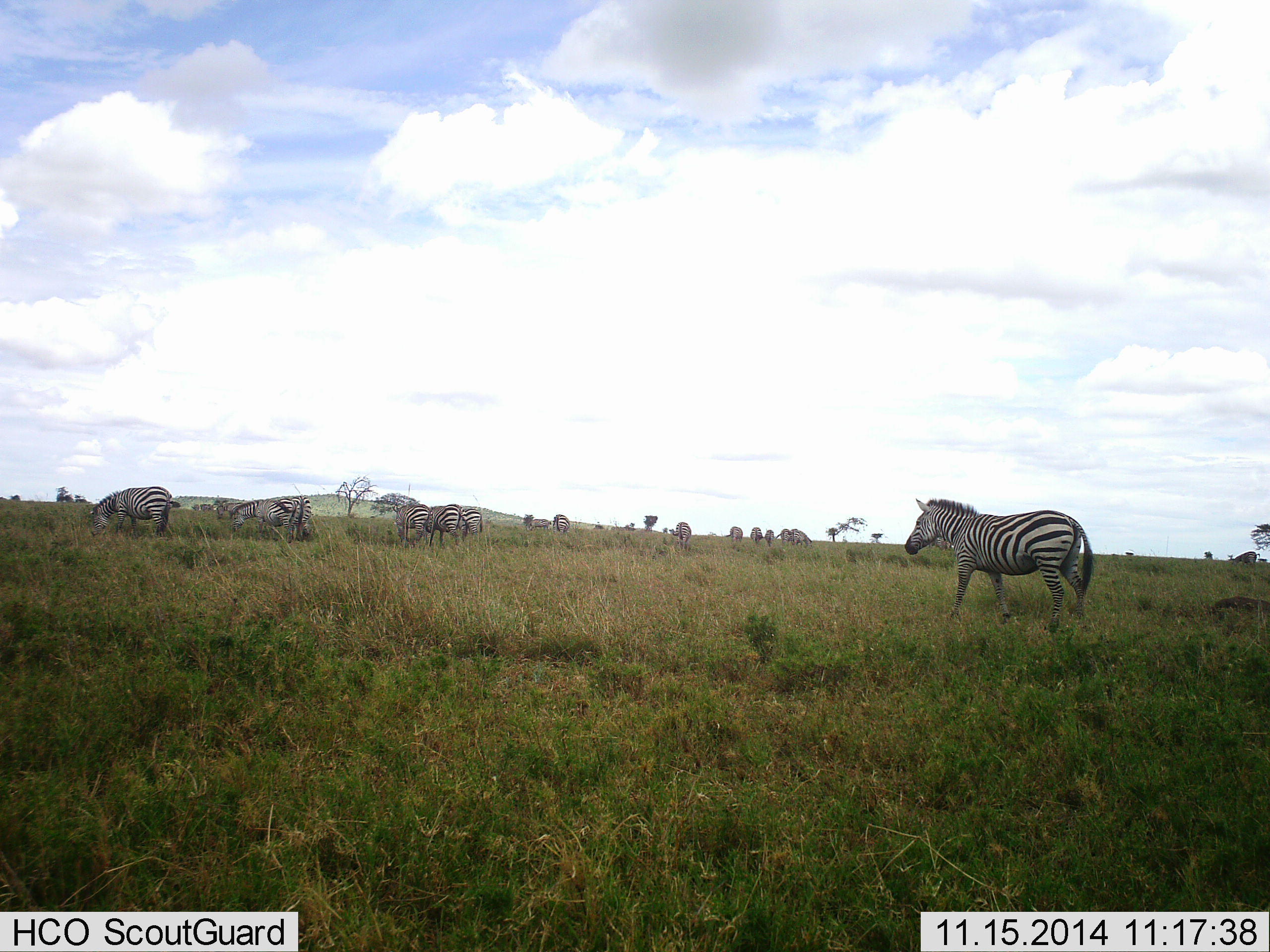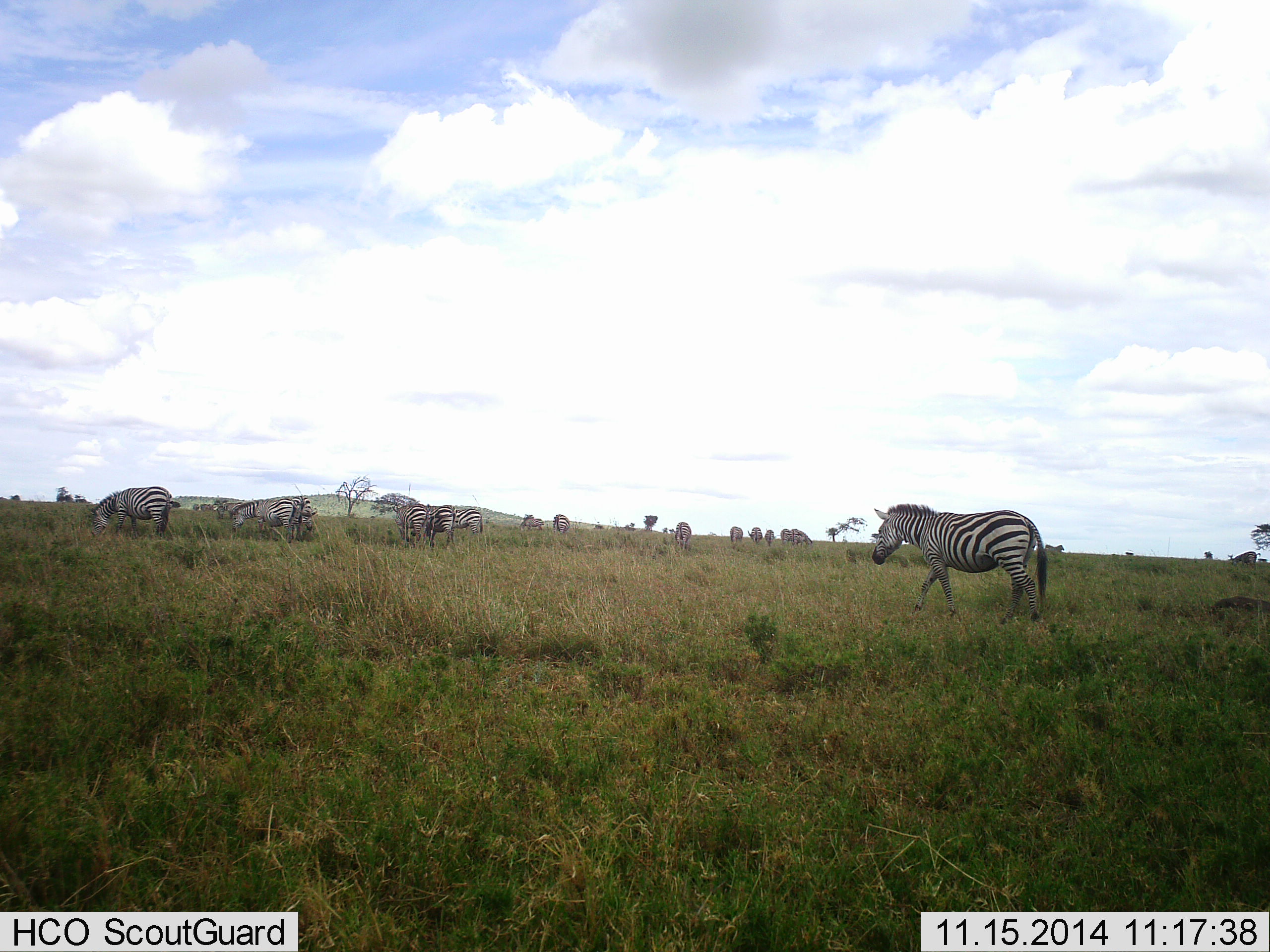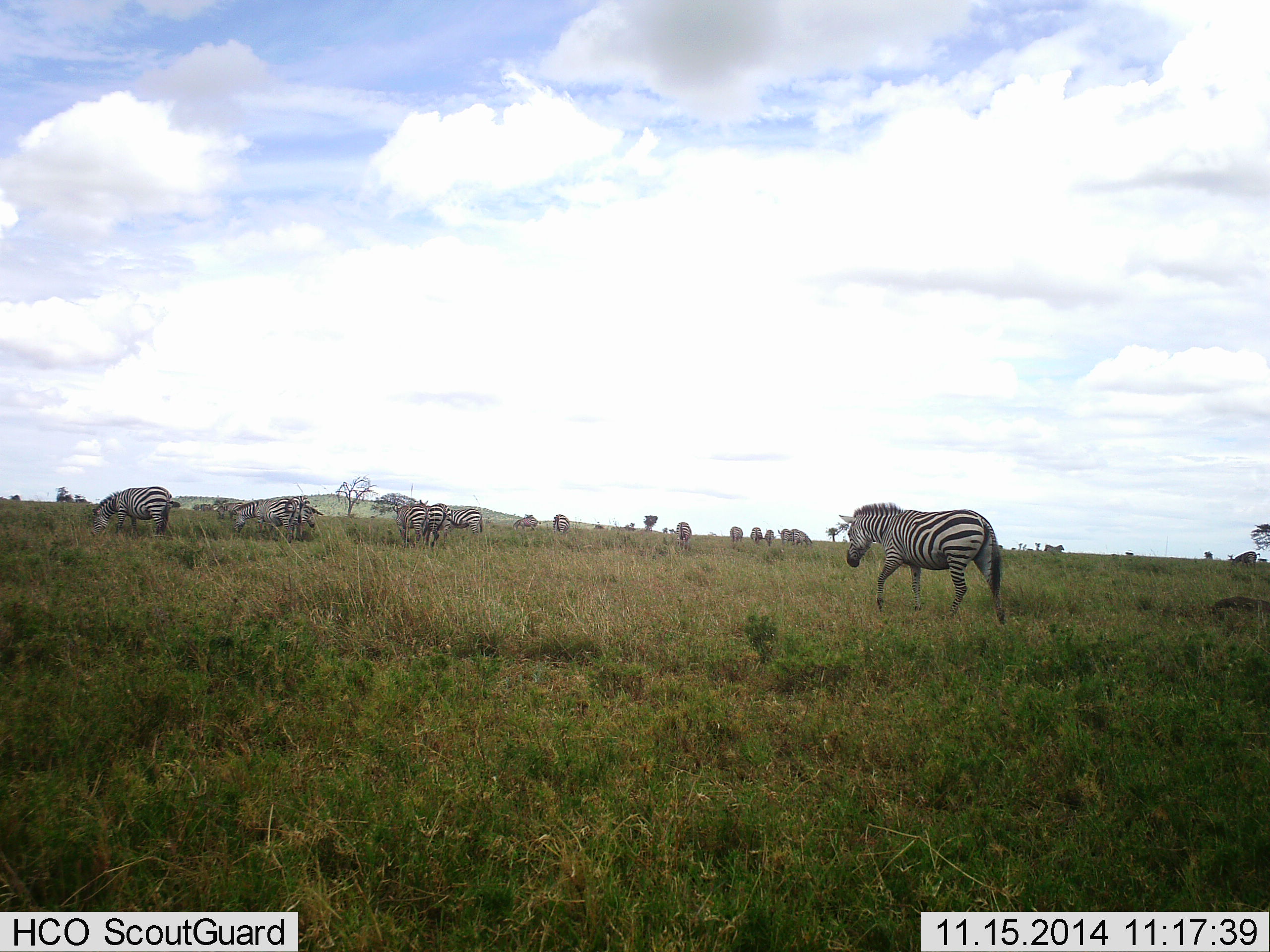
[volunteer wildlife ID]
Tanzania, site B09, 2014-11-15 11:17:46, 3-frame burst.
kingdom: Animalia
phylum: Chordata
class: Mammalia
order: Perissodactyla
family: Equidae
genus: Equus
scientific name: Equus quagga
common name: plains zebra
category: zebra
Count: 11-50.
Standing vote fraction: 30%.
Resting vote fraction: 0%.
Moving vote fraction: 100%.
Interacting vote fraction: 0%.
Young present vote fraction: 0%.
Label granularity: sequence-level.